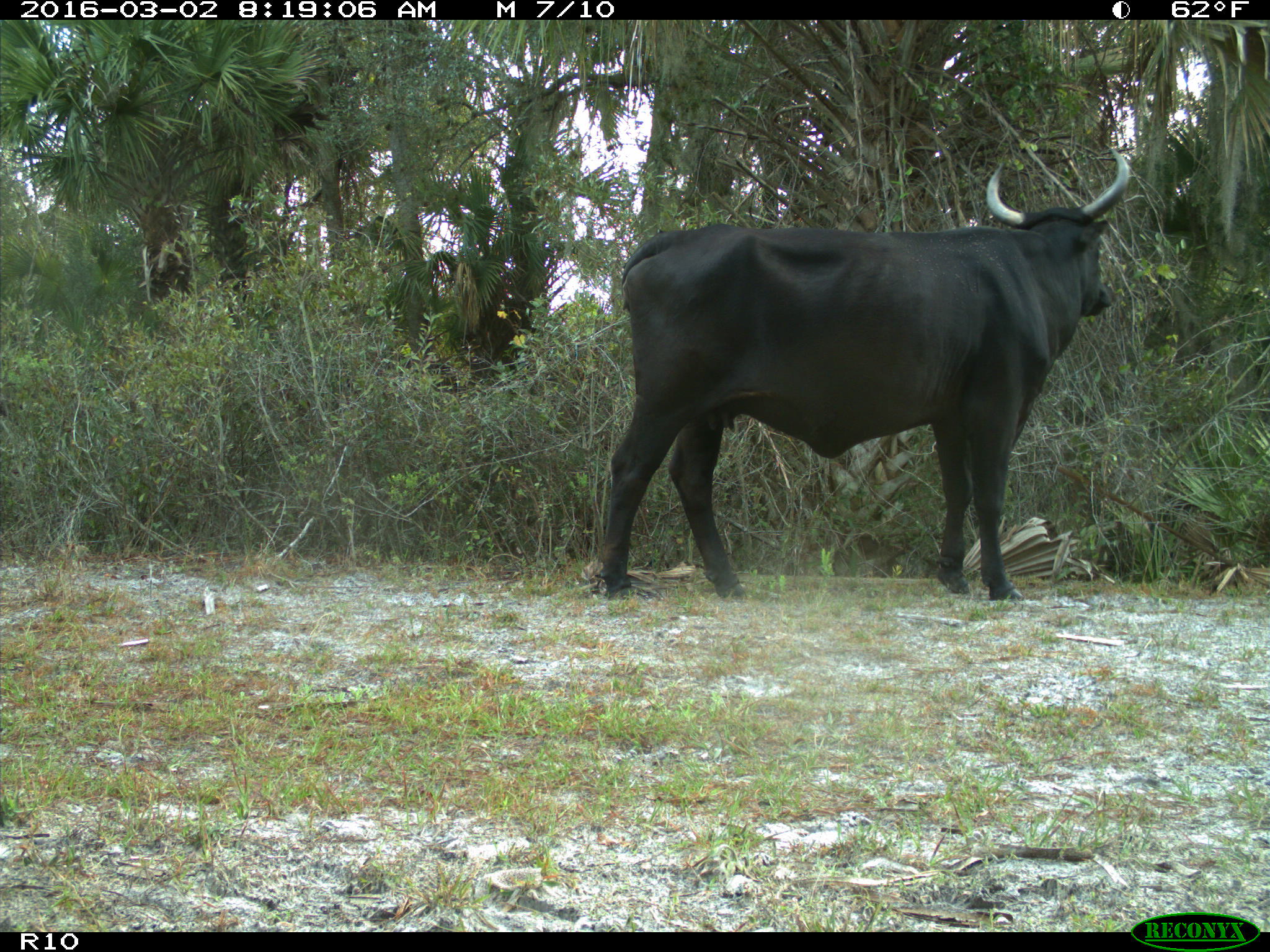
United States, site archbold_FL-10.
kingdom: Animalia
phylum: Chordata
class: Mammalia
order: Artiodactyla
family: Bovidae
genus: Bos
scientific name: Bos taurus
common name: domestic cow